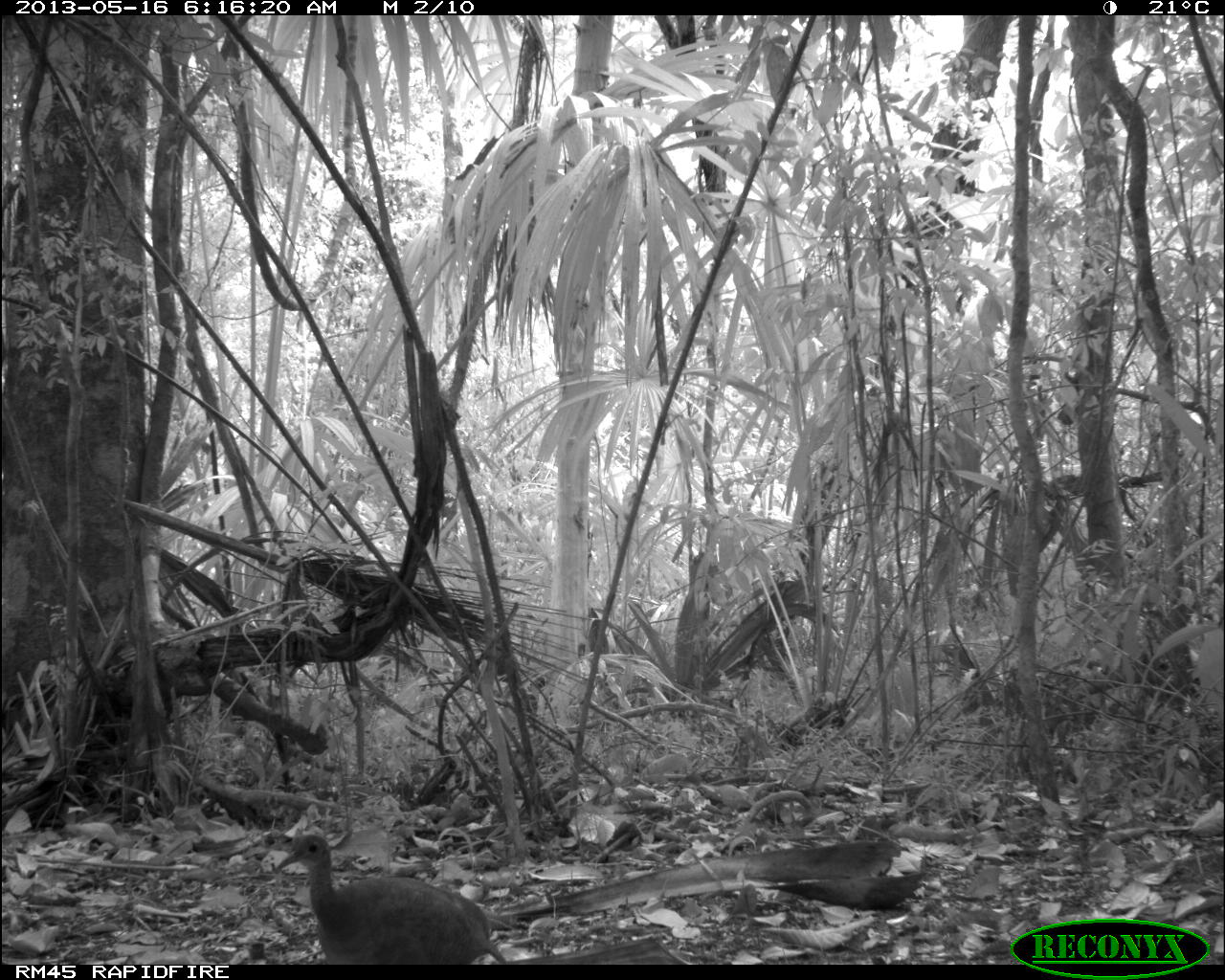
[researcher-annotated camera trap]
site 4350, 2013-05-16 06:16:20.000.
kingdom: Animalia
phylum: Chordata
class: Aves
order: Tinamiformes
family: Tinamidae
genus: Tinamus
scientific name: Tinamus major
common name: great tinamou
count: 1